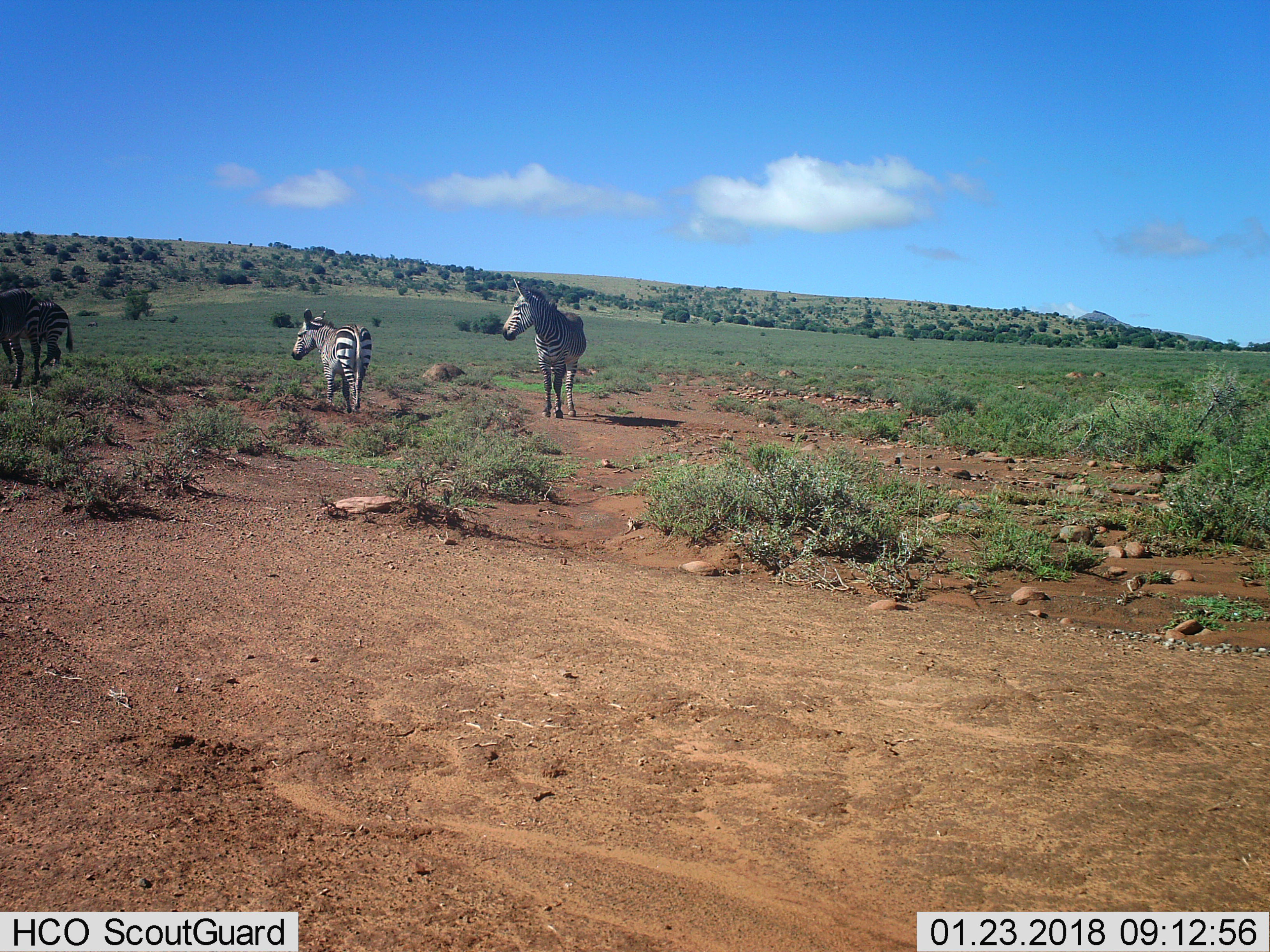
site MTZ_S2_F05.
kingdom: Animalia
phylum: Chordata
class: Mammalia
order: Perissodactyla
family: Equidae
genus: Equus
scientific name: Equus zebra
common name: mountain zebra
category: zebramountain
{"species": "zebramountain (mountain zebra) (Equus zebra)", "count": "4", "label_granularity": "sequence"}